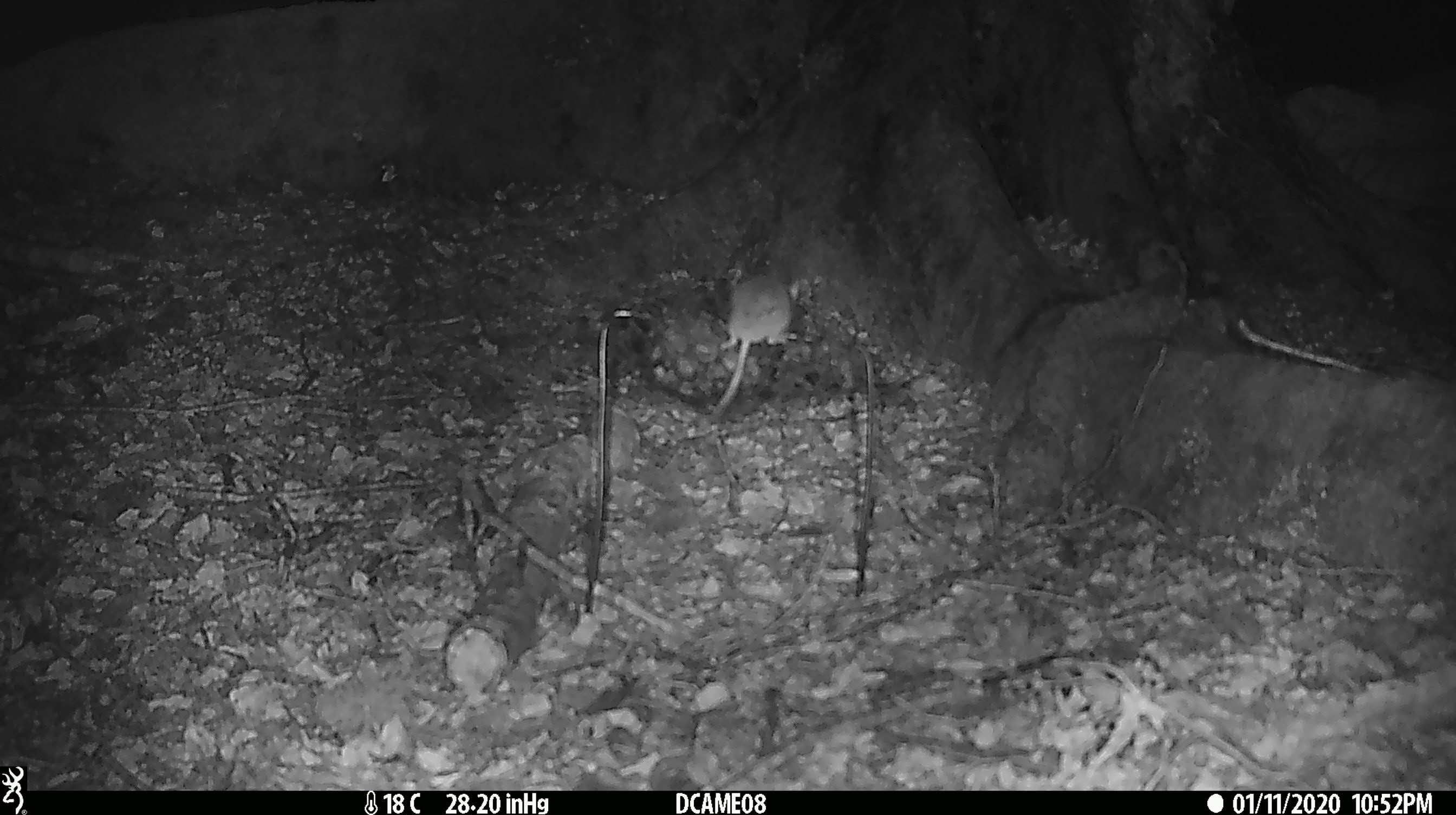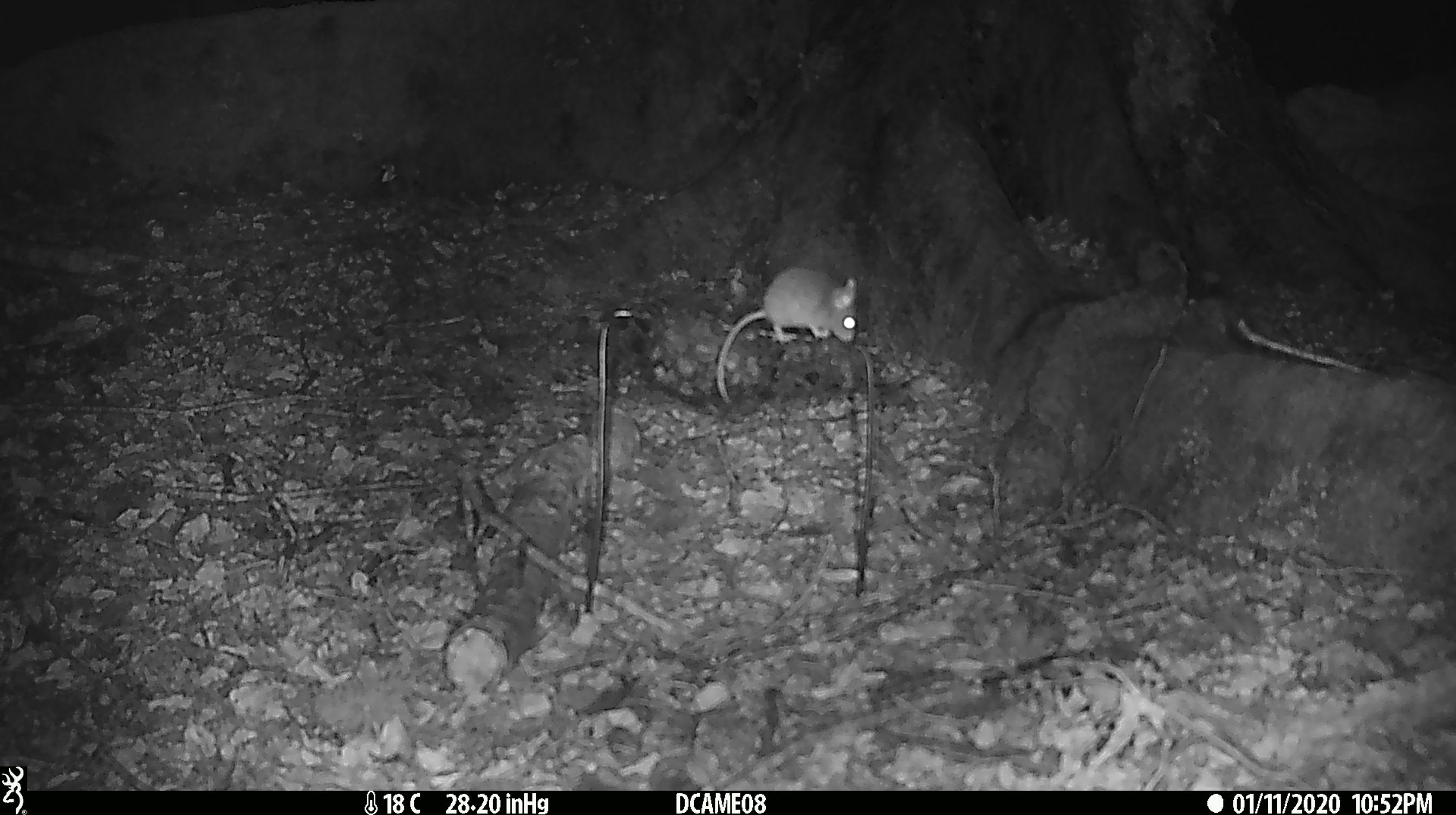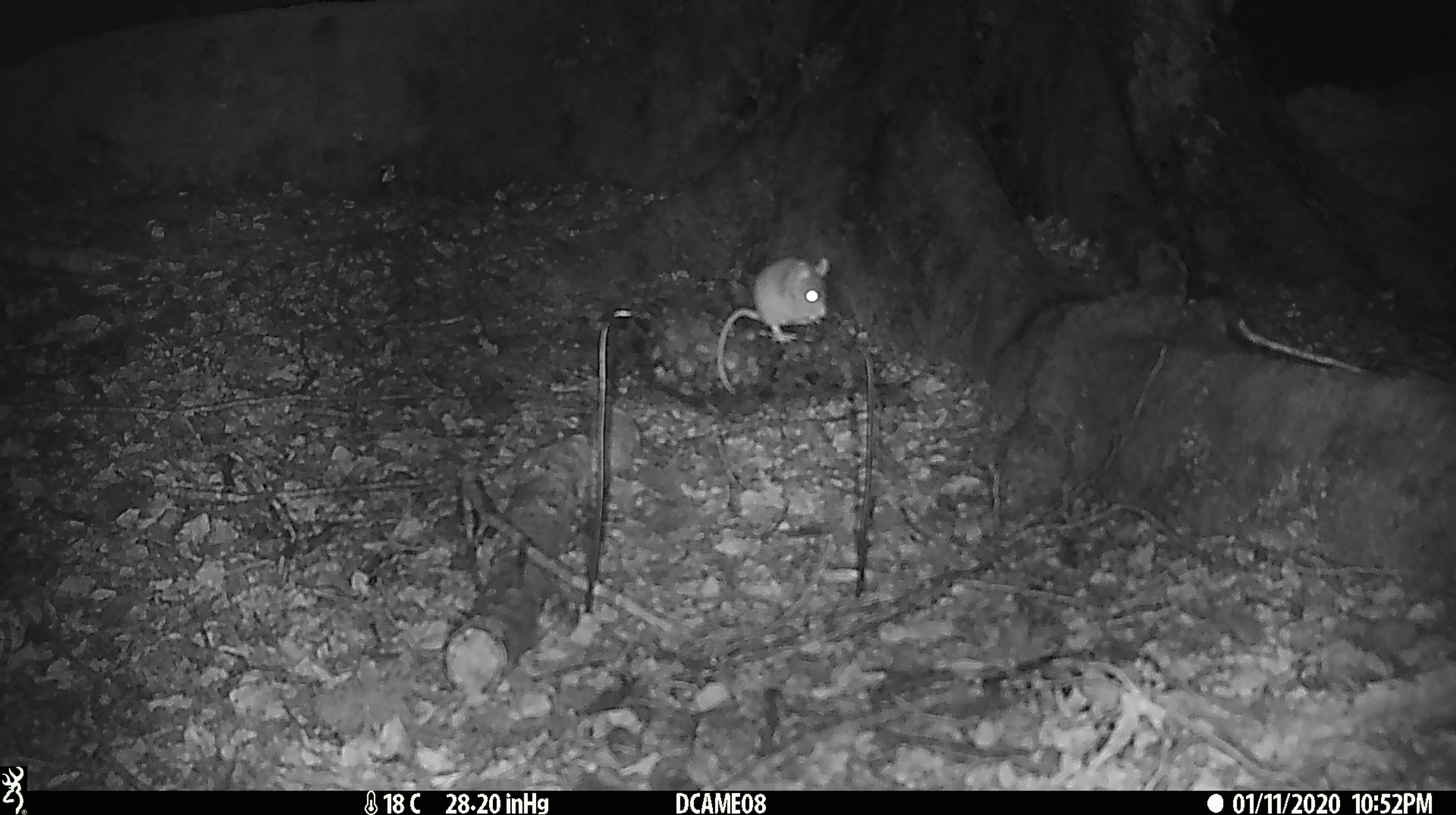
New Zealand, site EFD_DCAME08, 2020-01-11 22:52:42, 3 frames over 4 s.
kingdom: Animalia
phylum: Chordata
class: Mammalia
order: Rodentia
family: Muridae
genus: Mus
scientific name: Mus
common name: mouse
Mouse (Mus).